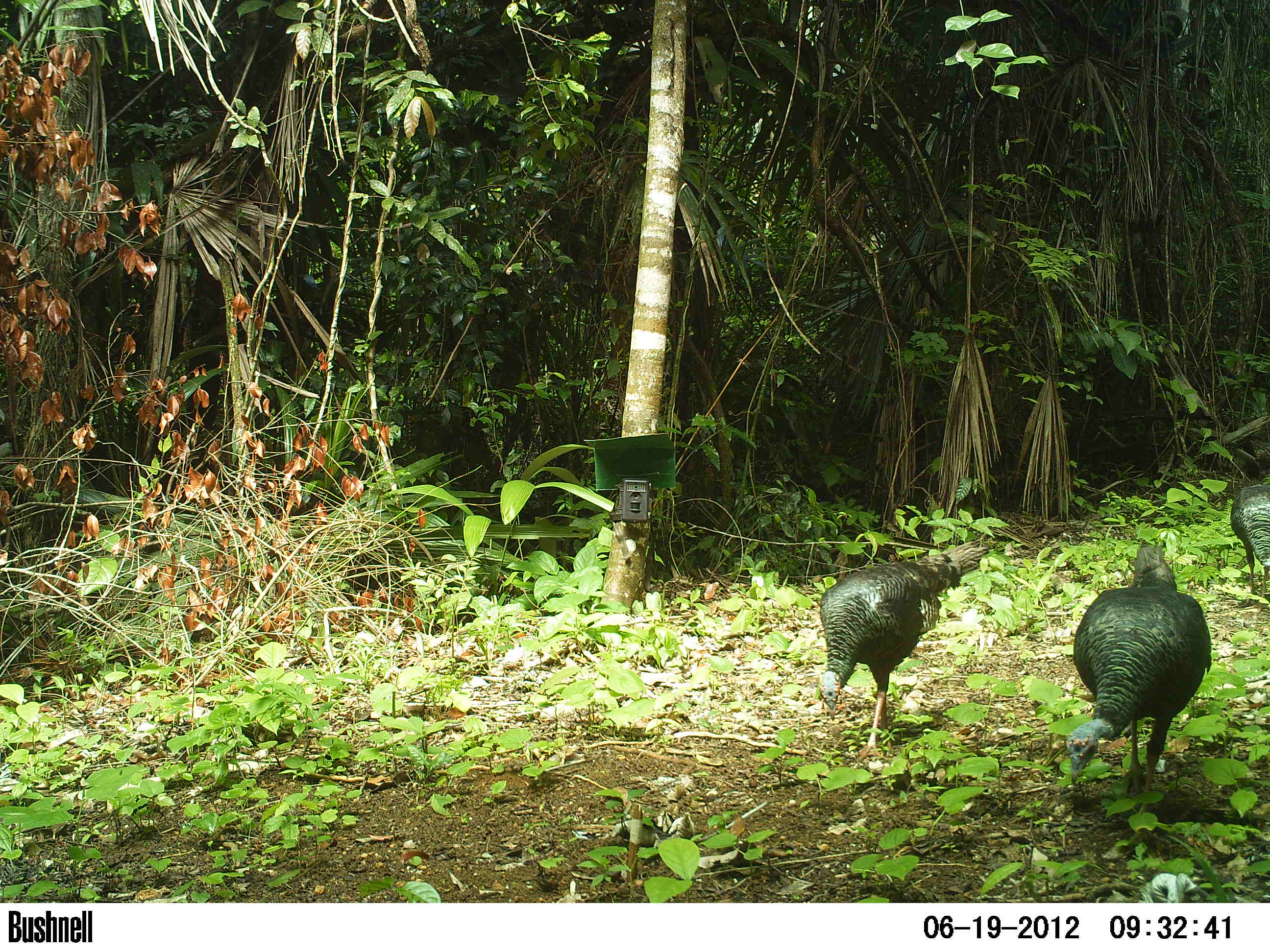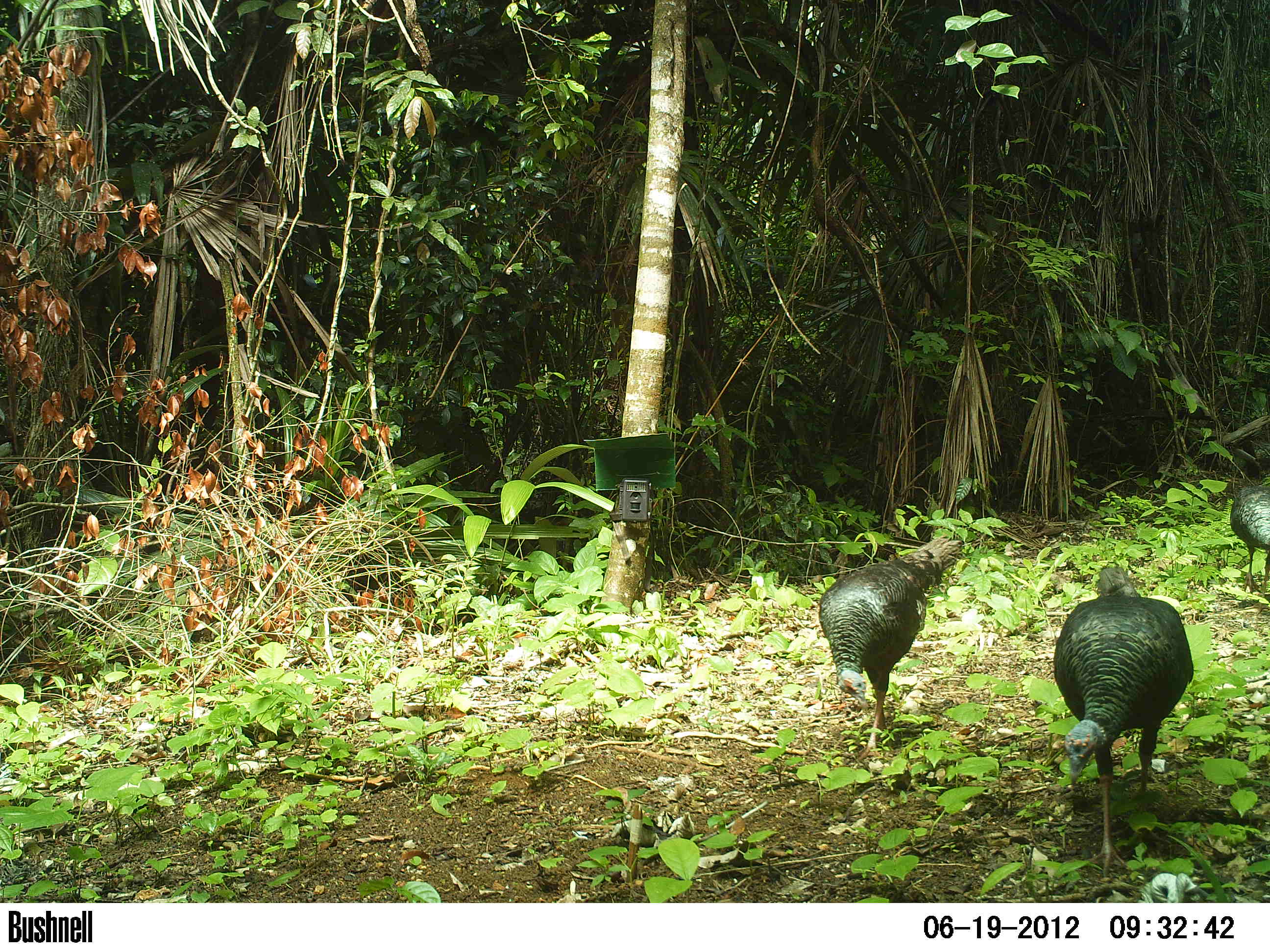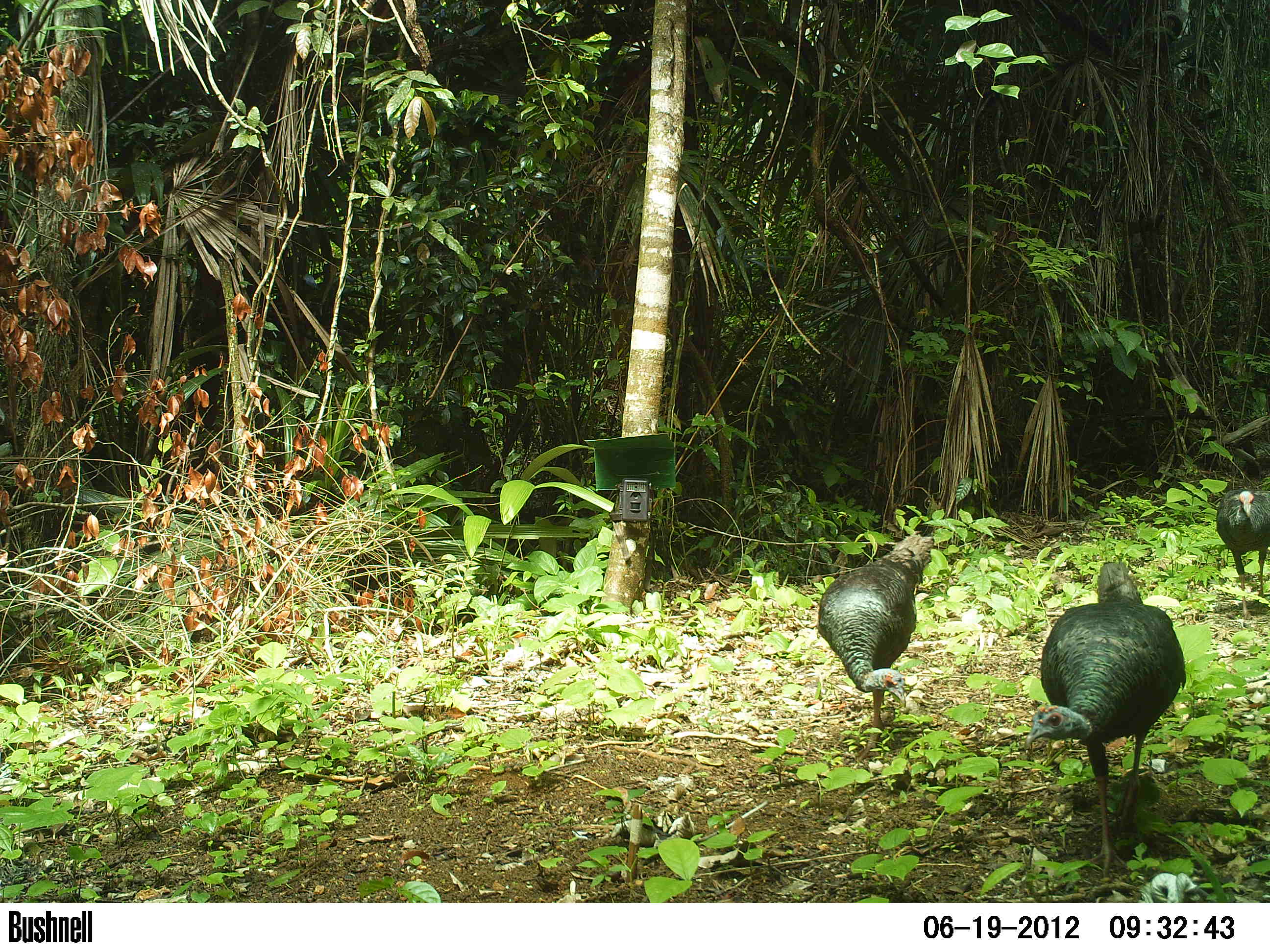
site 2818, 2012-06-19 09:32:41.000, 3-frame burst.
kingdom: Animalia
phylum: Chordata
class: Aves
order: Galliformes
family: Phasianidae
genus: Meleagris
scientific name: Meleagris ocellata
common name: ocellated turkey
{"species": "Meleagris ocellata (ocellated turkey)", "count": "3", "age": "adult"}